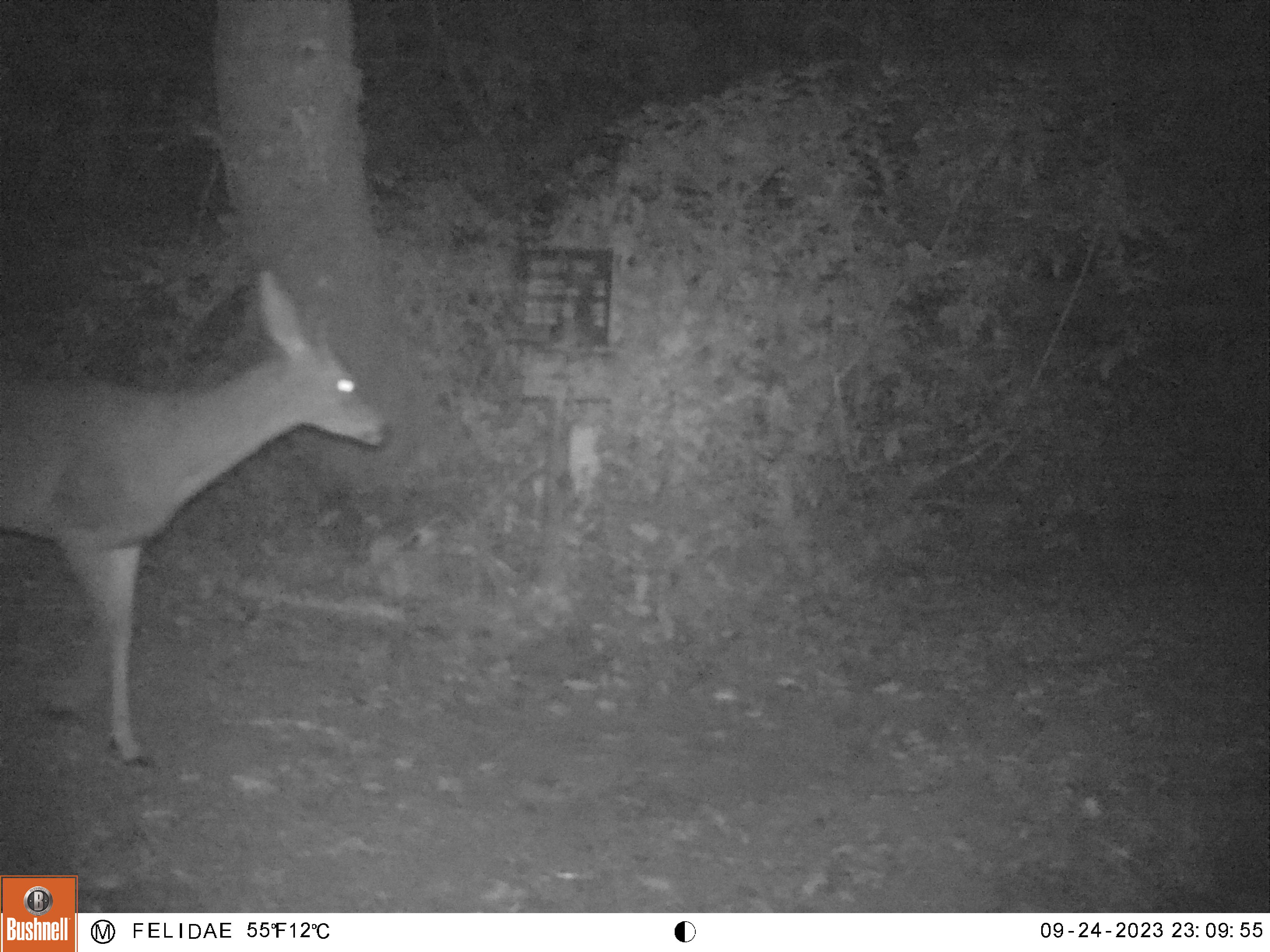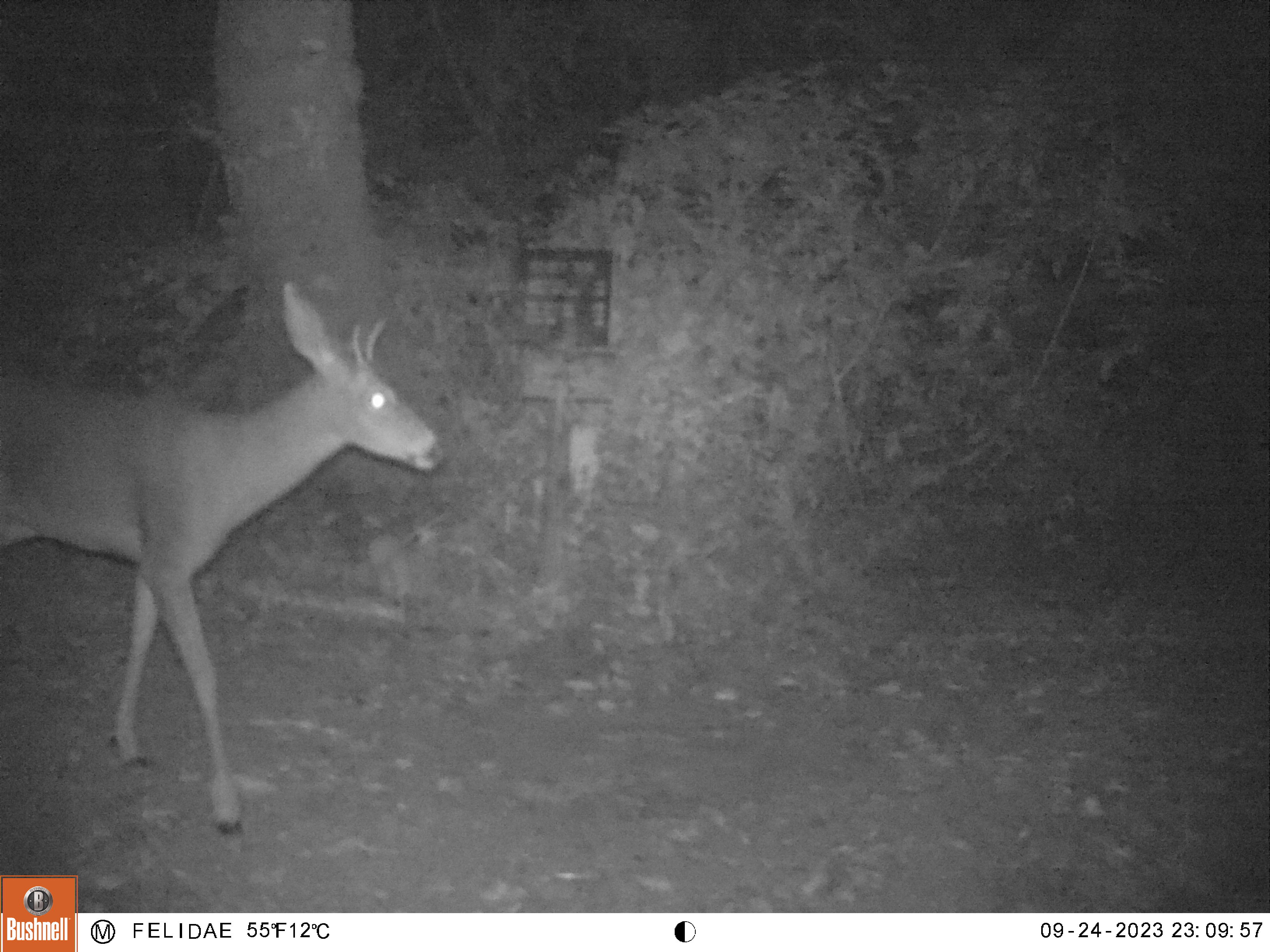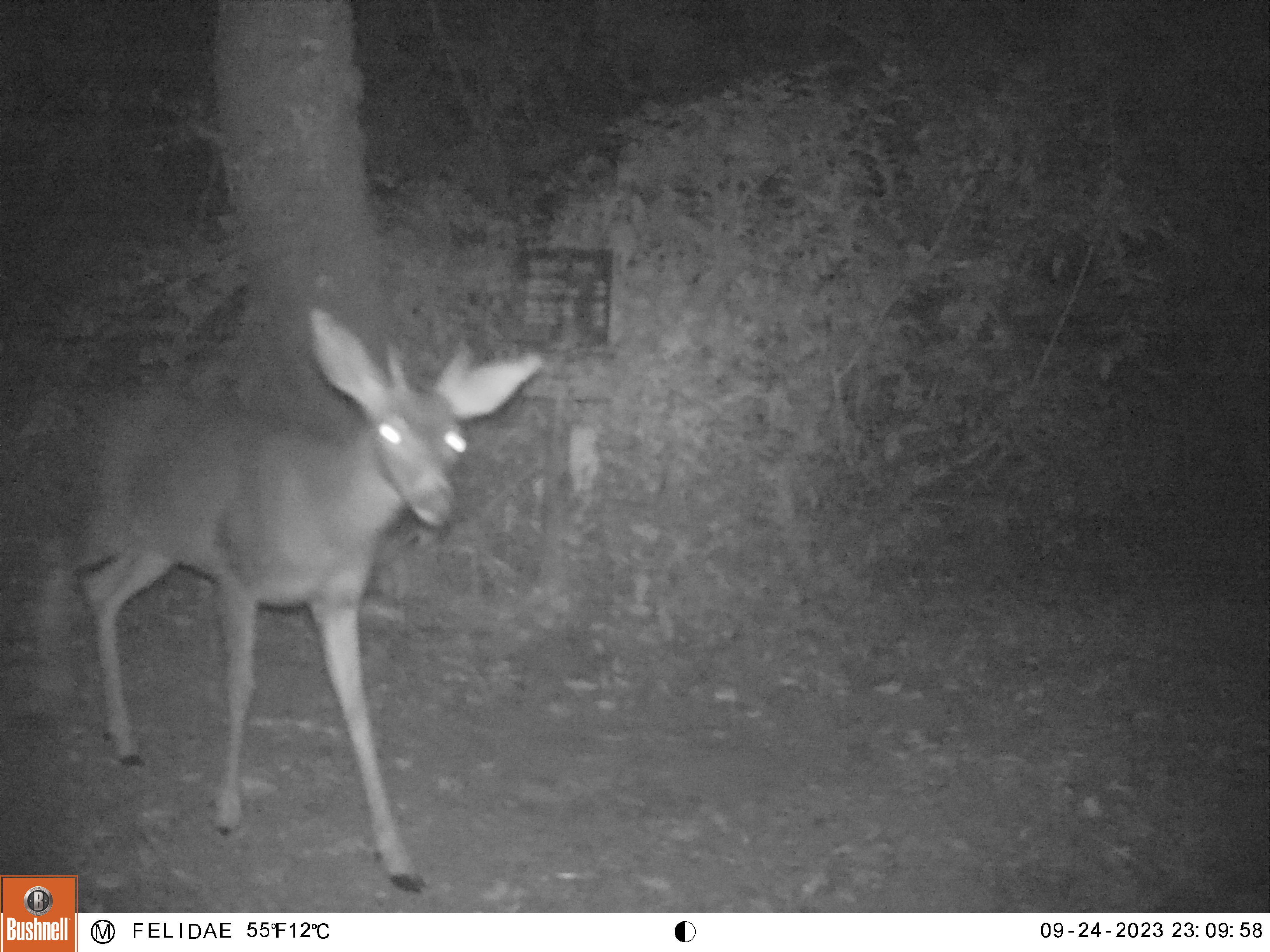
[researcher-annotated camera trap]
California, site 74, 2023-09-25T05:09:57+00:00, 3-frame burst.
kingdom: Animalia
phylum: Chordata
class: Mammalia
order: Artiodactyla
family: Cervidae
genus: Odocoileus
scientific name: Odocoileus hemionus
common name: mule deer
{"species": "mule deer (Odocoileus hemionus)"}